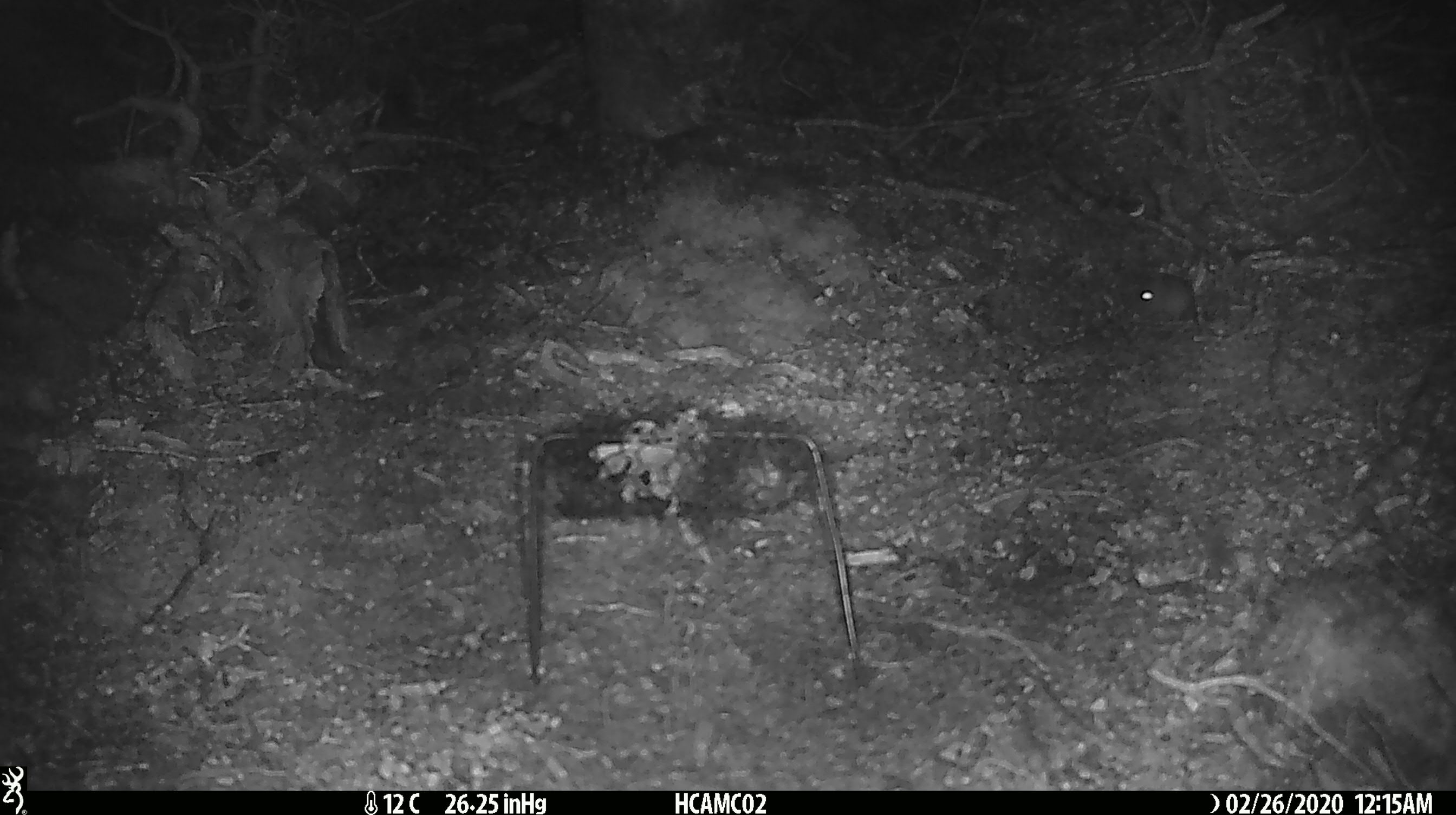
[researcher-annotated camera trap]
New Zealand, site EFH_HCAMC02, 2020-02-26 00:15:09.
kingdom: Animalia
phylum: Chordata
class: Mammalia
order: Rodentia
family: Muridae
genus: Mus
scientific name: Mus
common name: mouse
Mouse (Mus).